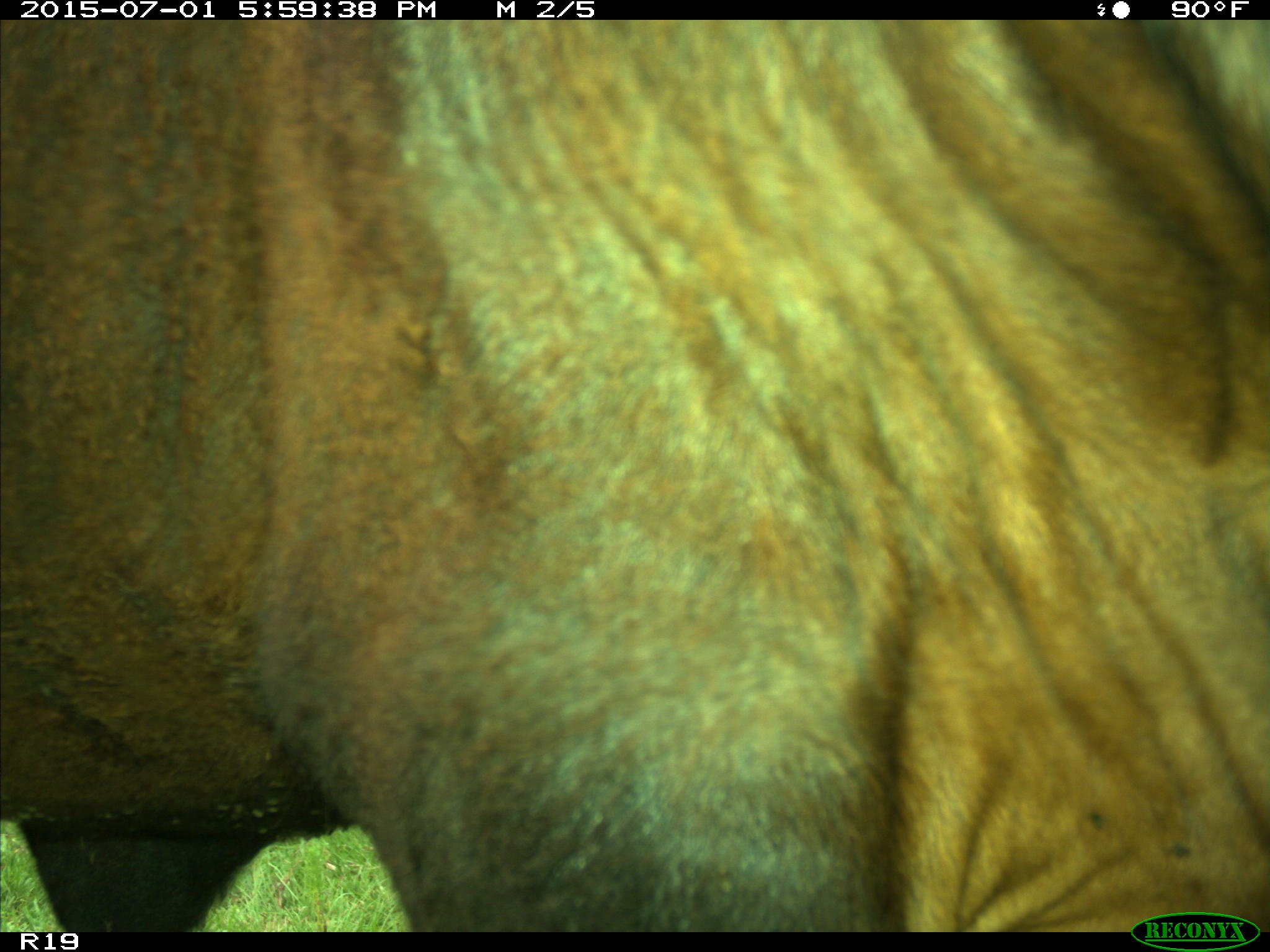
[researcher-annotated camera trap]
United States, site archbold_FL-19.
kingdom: Animalia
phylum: Chordata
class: Mammalia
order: Artiodactyla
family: Bovidae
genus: Bos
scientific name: Bos taurus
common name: domestic cow